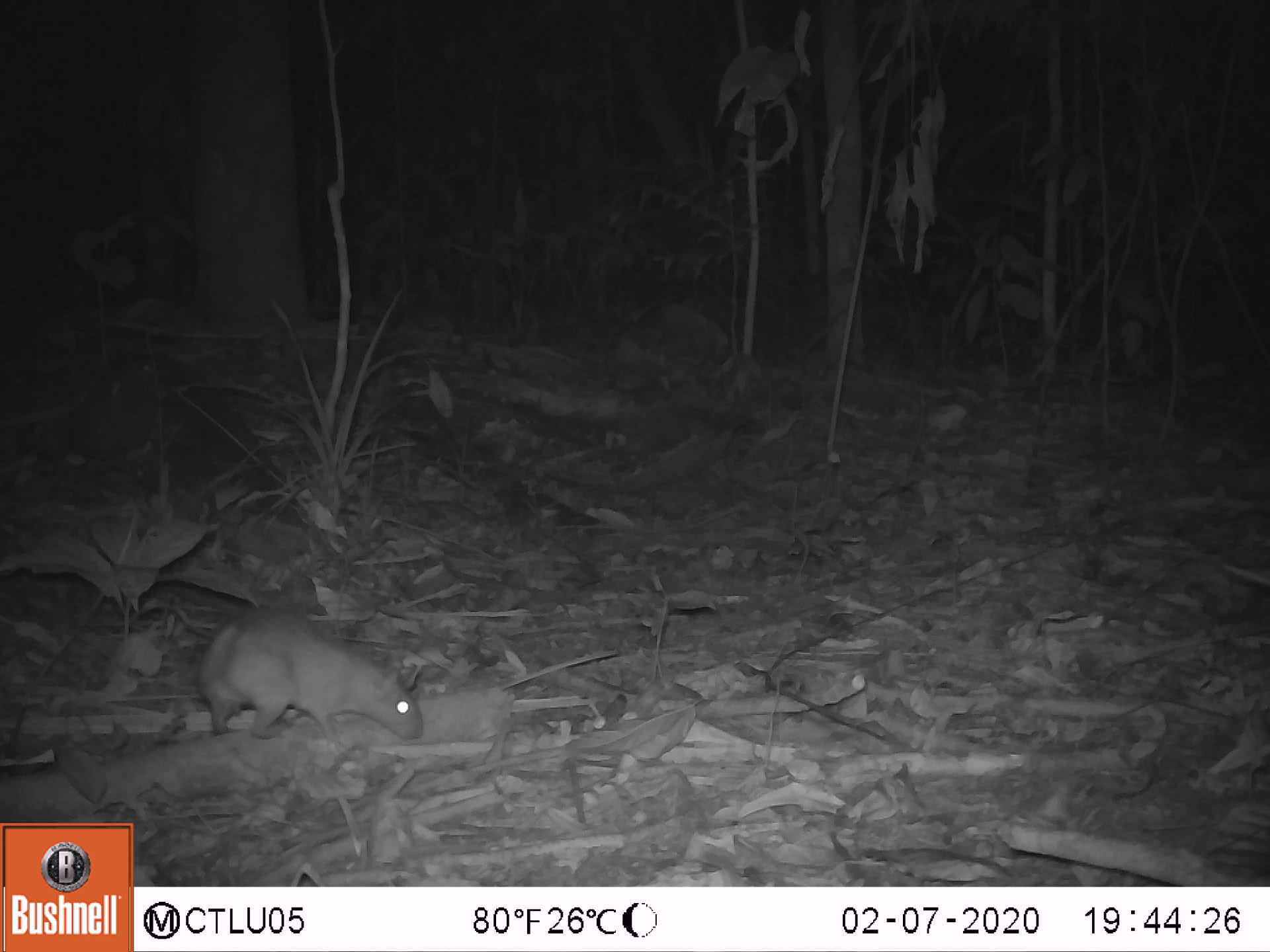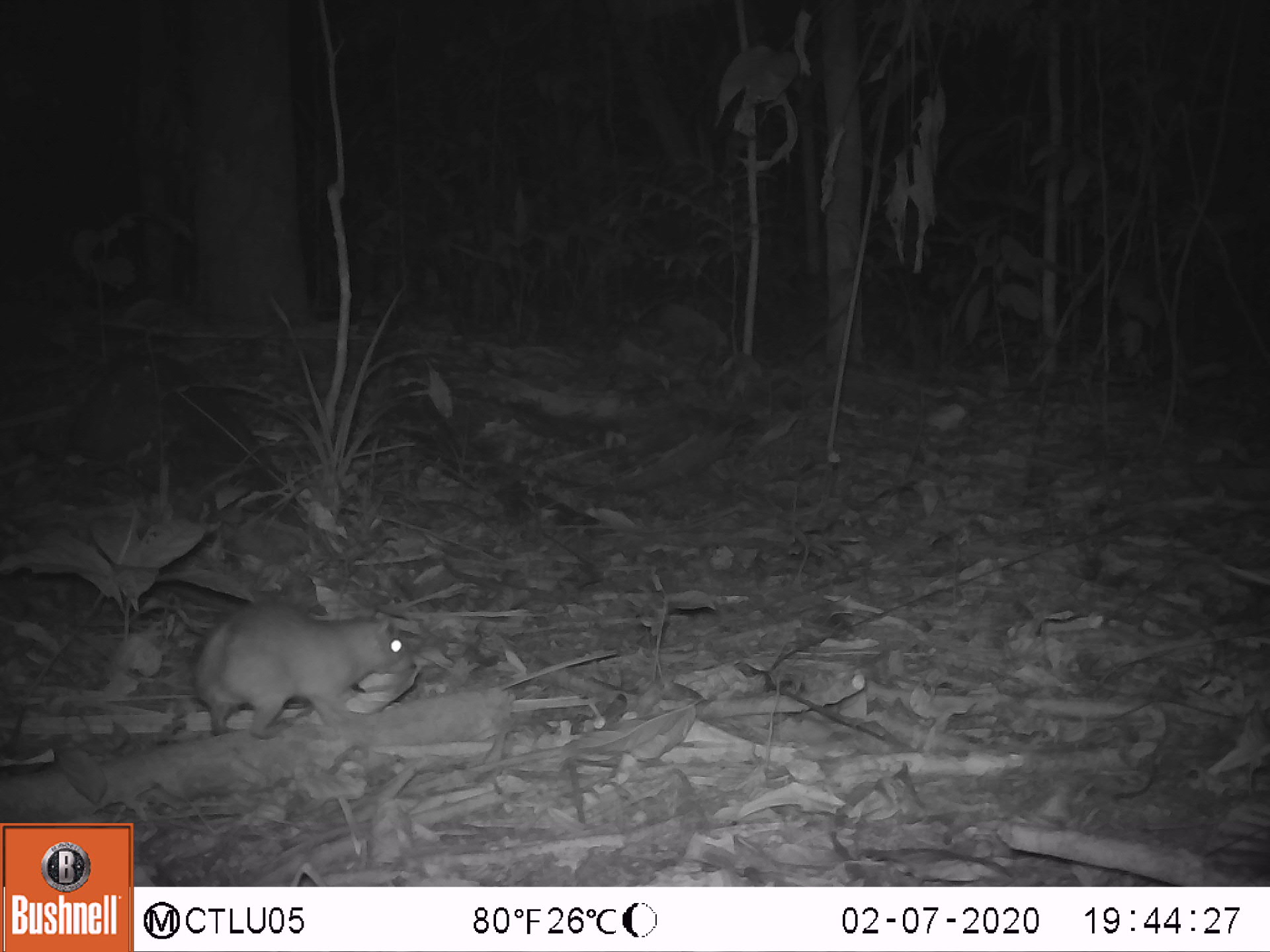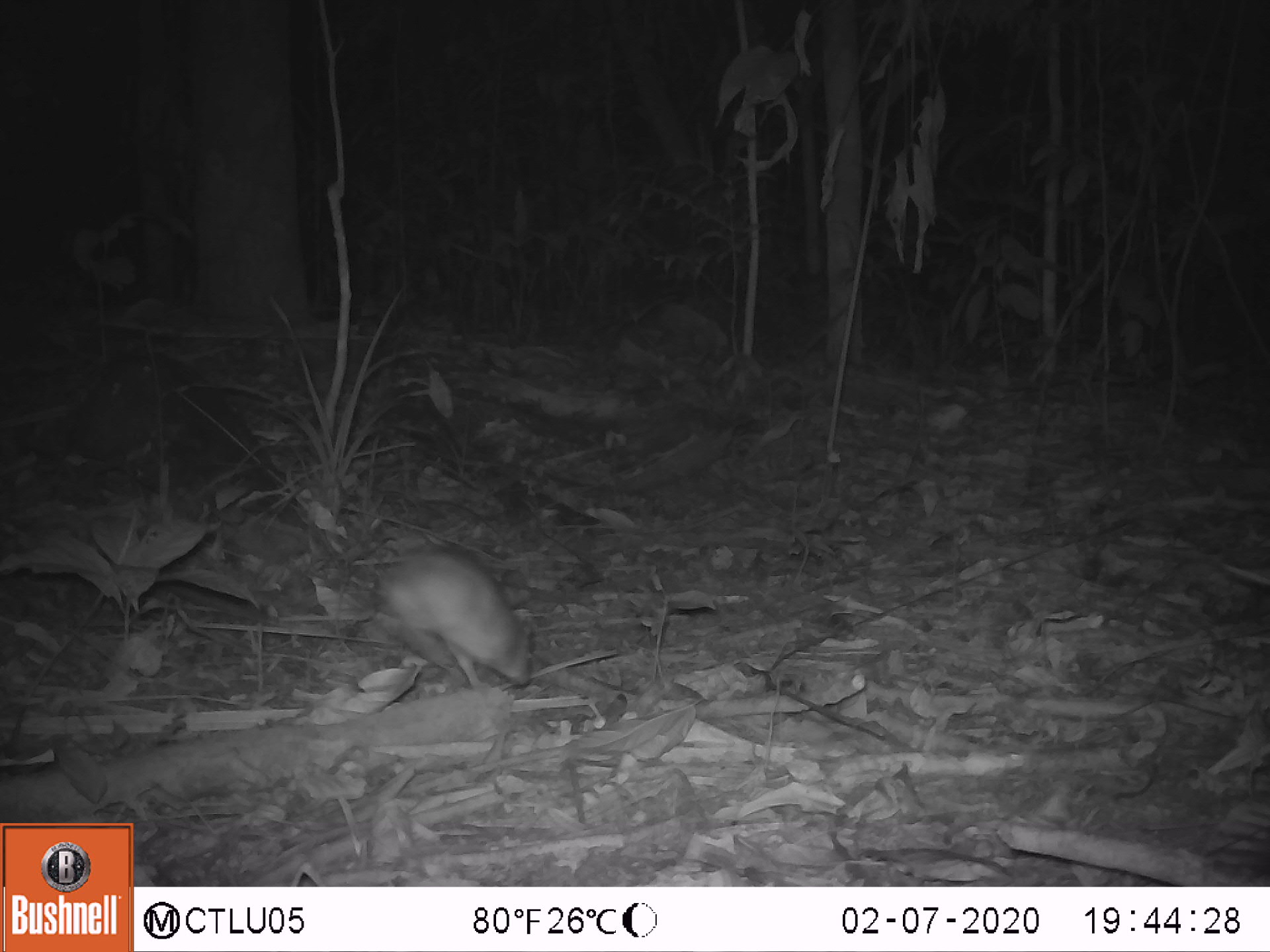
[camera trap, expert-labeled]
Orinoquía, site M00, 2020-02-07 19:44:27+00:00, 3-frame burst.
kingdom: Animalia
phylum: Chordata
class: Mammalia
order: Rodentia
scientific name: Rodentia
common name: rodent